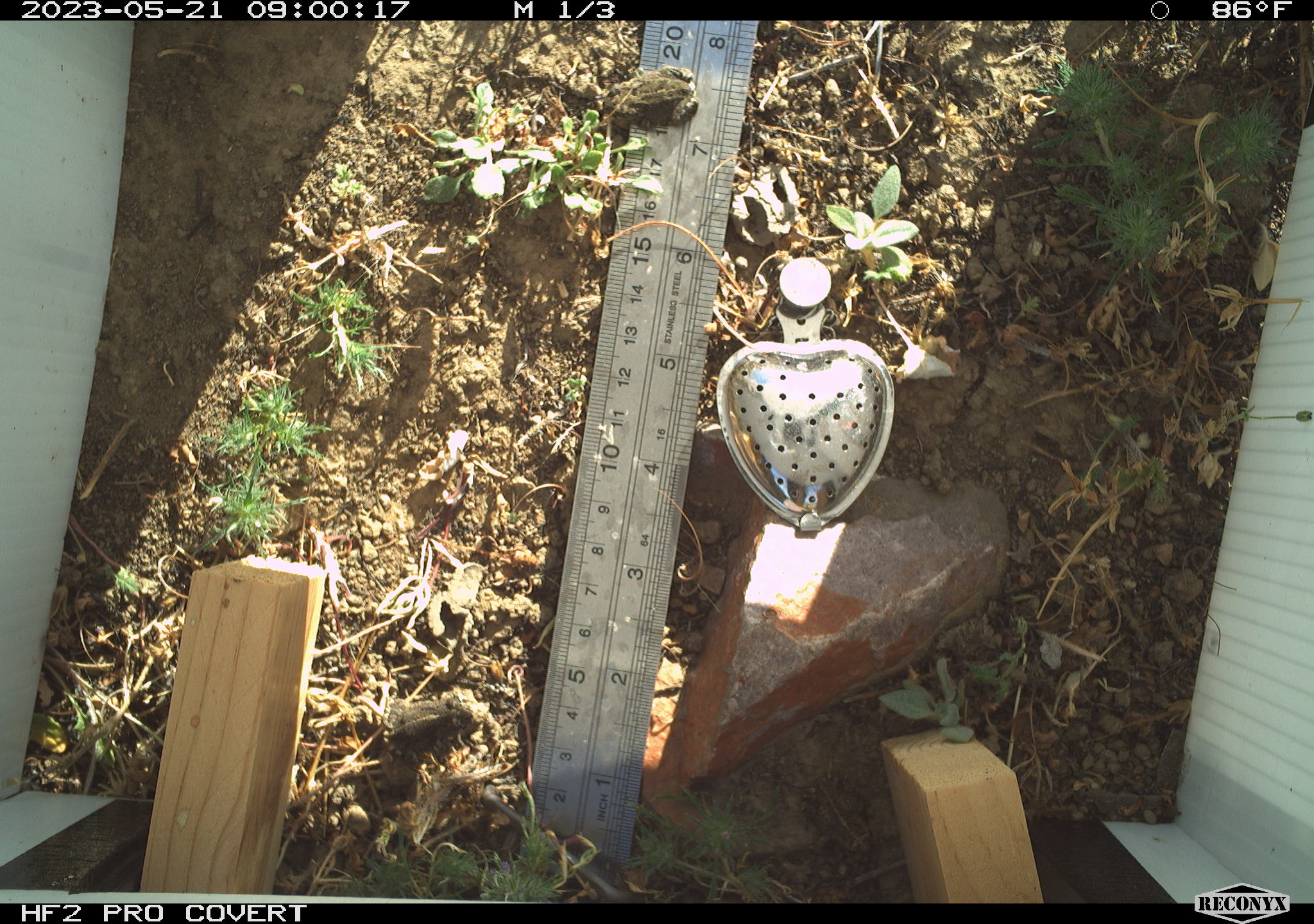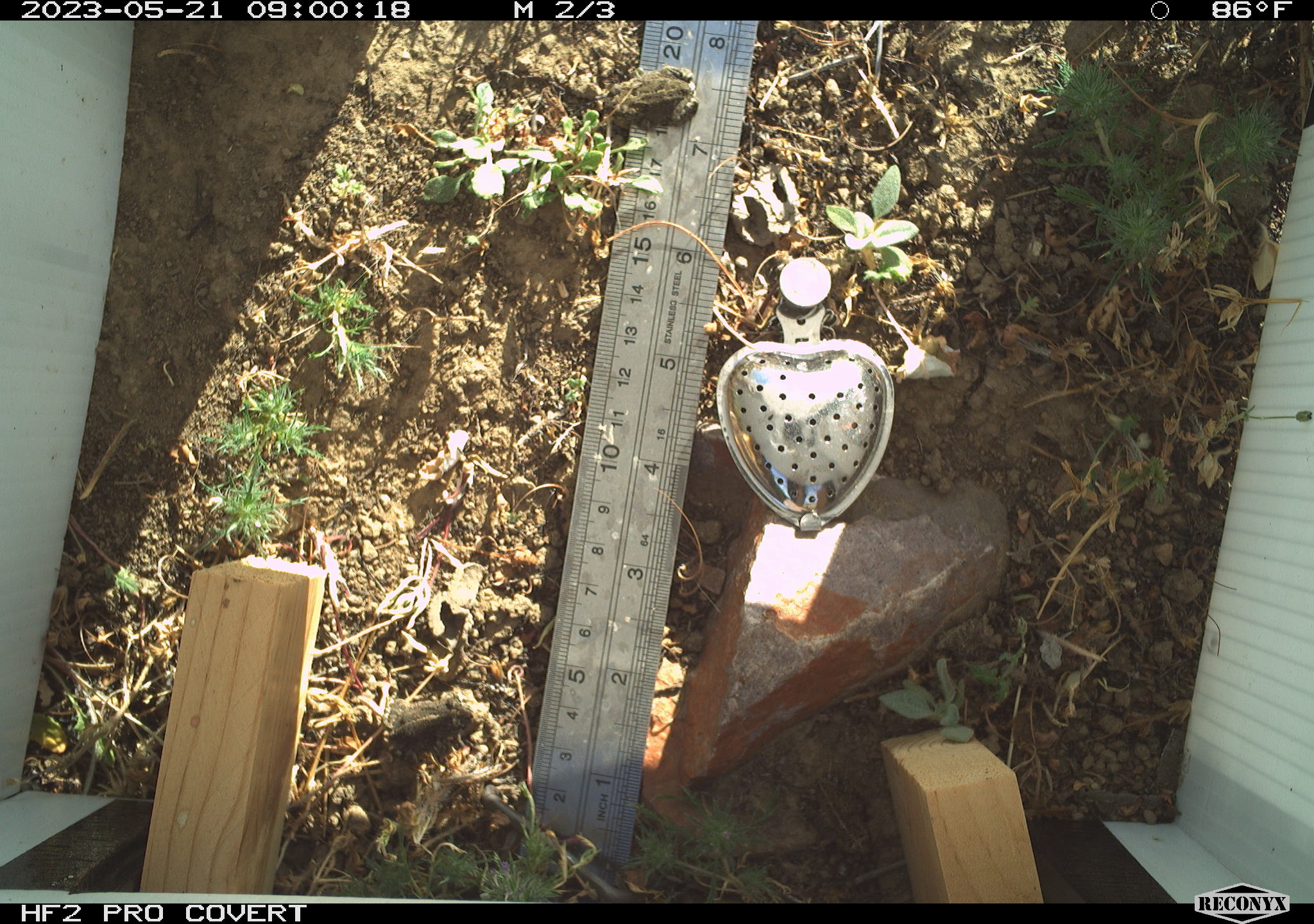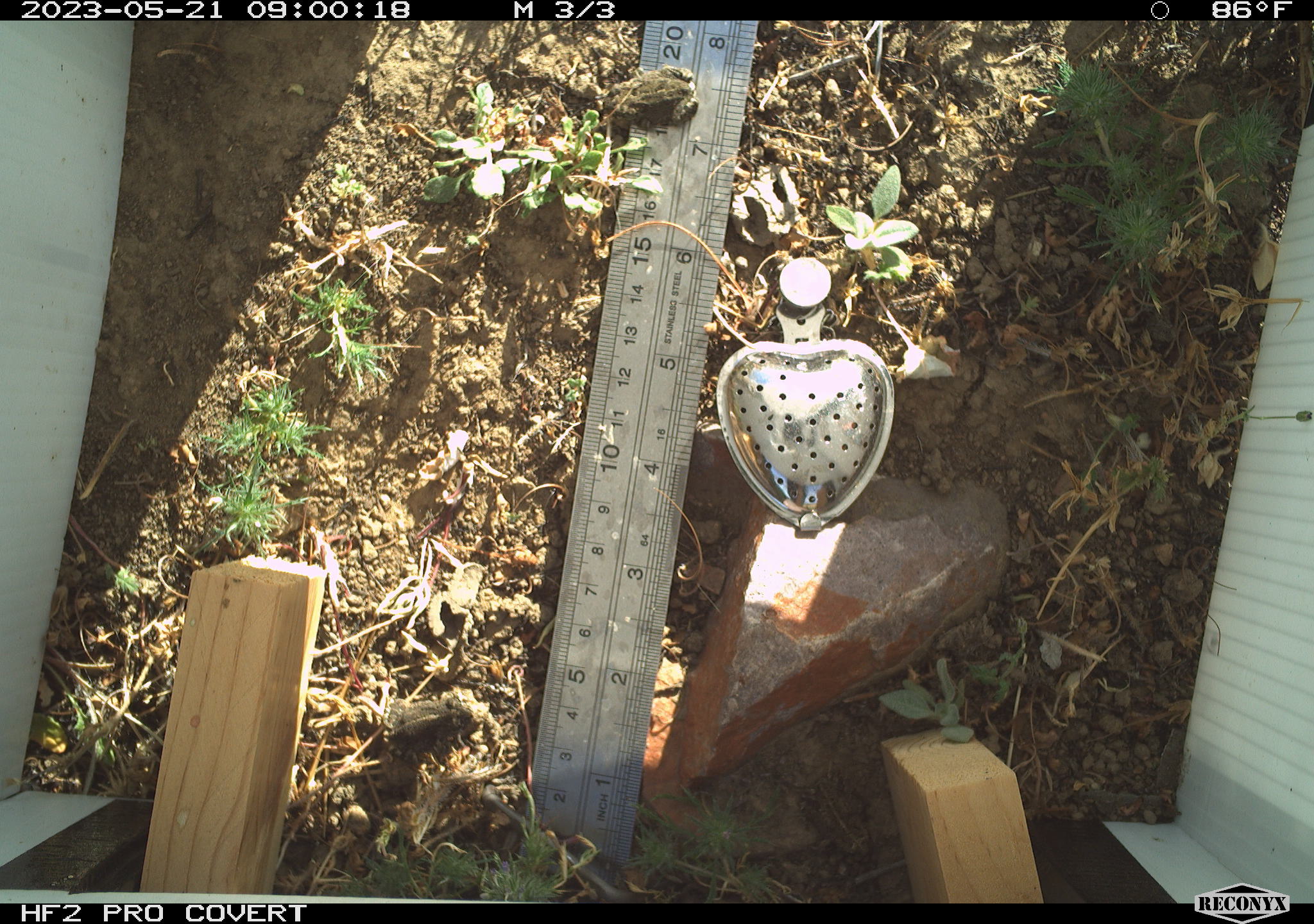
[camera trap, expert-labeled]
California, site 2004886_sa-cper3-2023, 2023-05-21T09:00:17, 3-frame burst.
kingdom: Animalia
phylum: Chordata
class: Amphibia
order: Anura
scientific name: Anura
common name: frogs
Frogs (Anura).